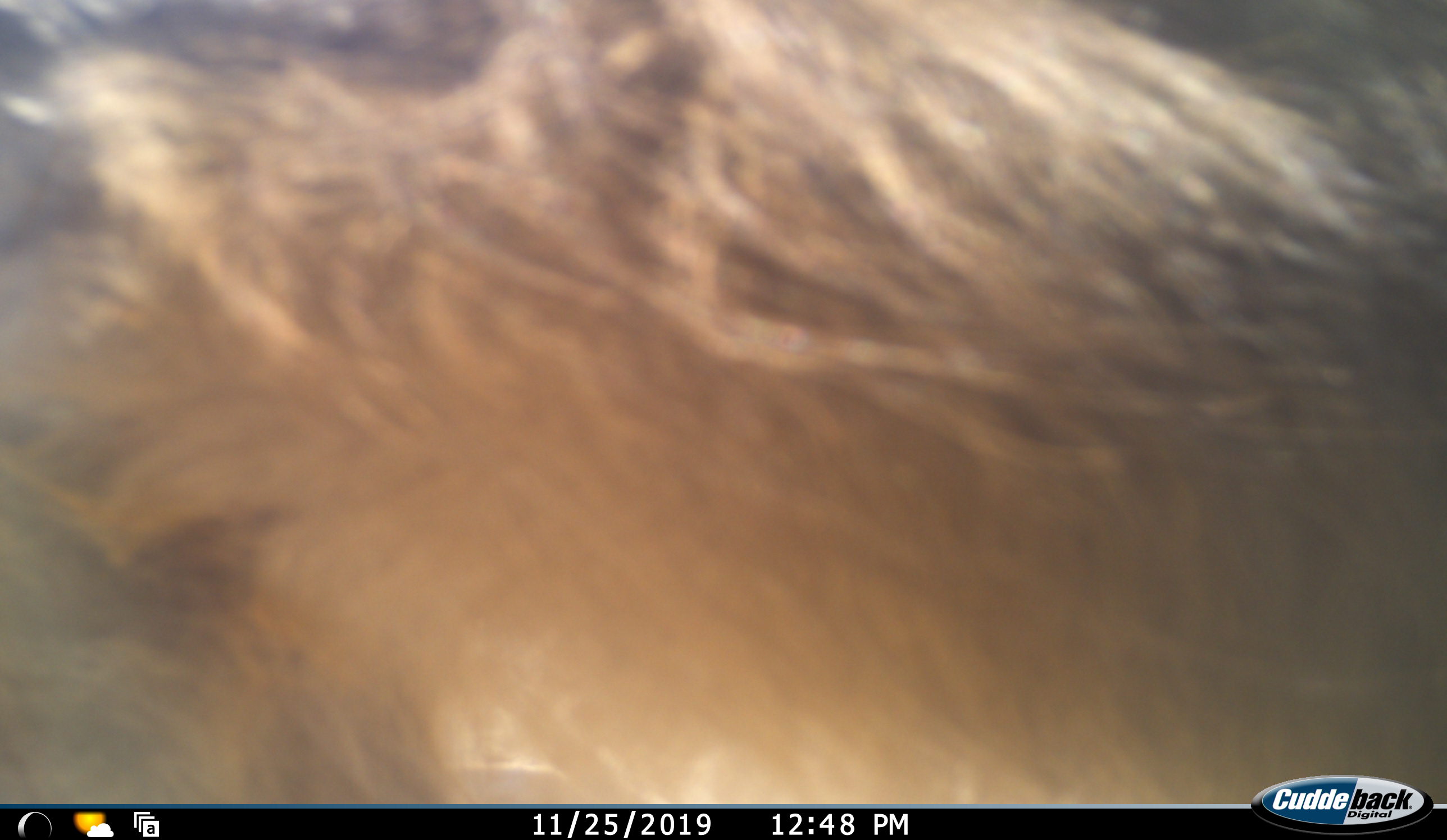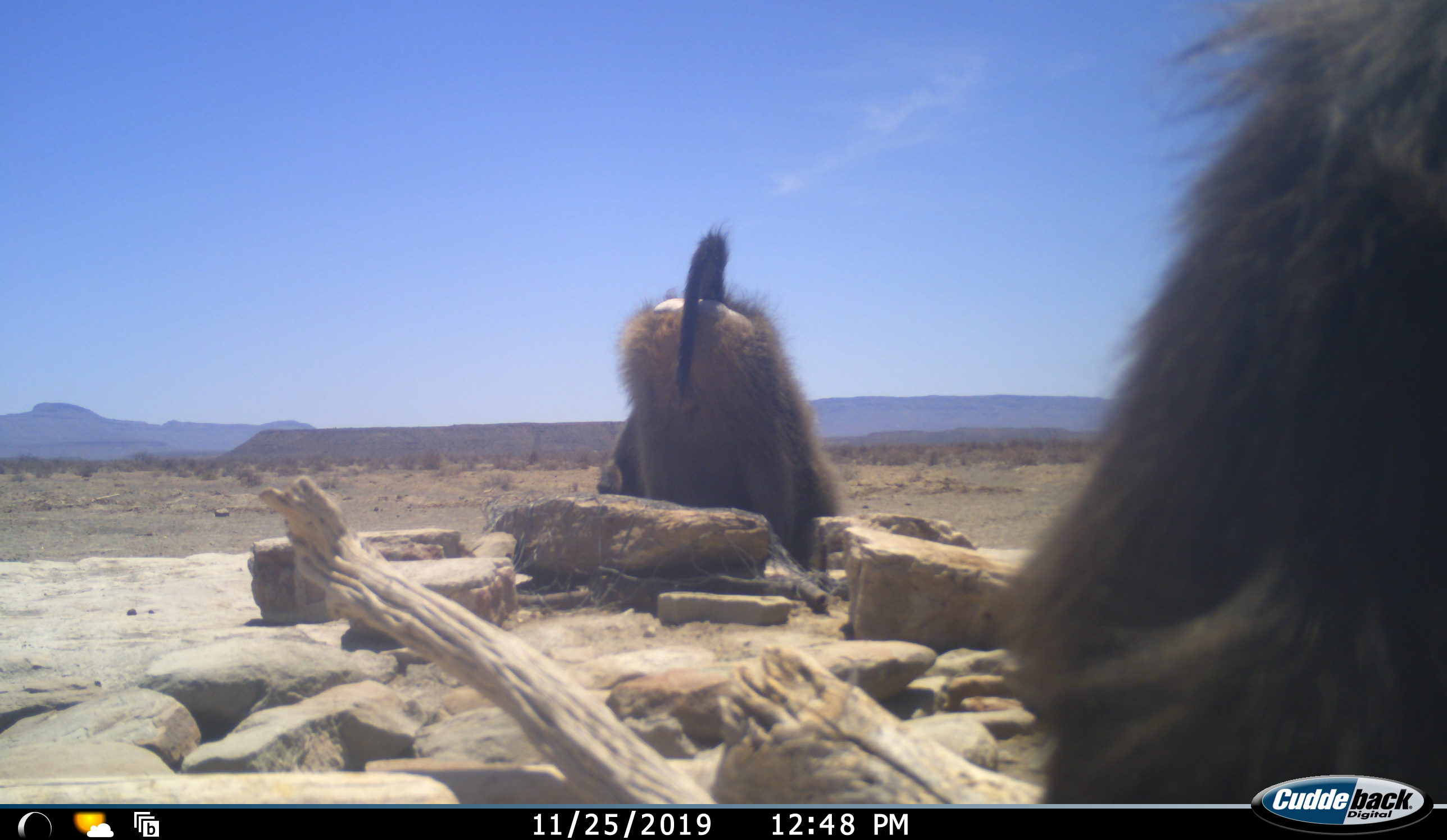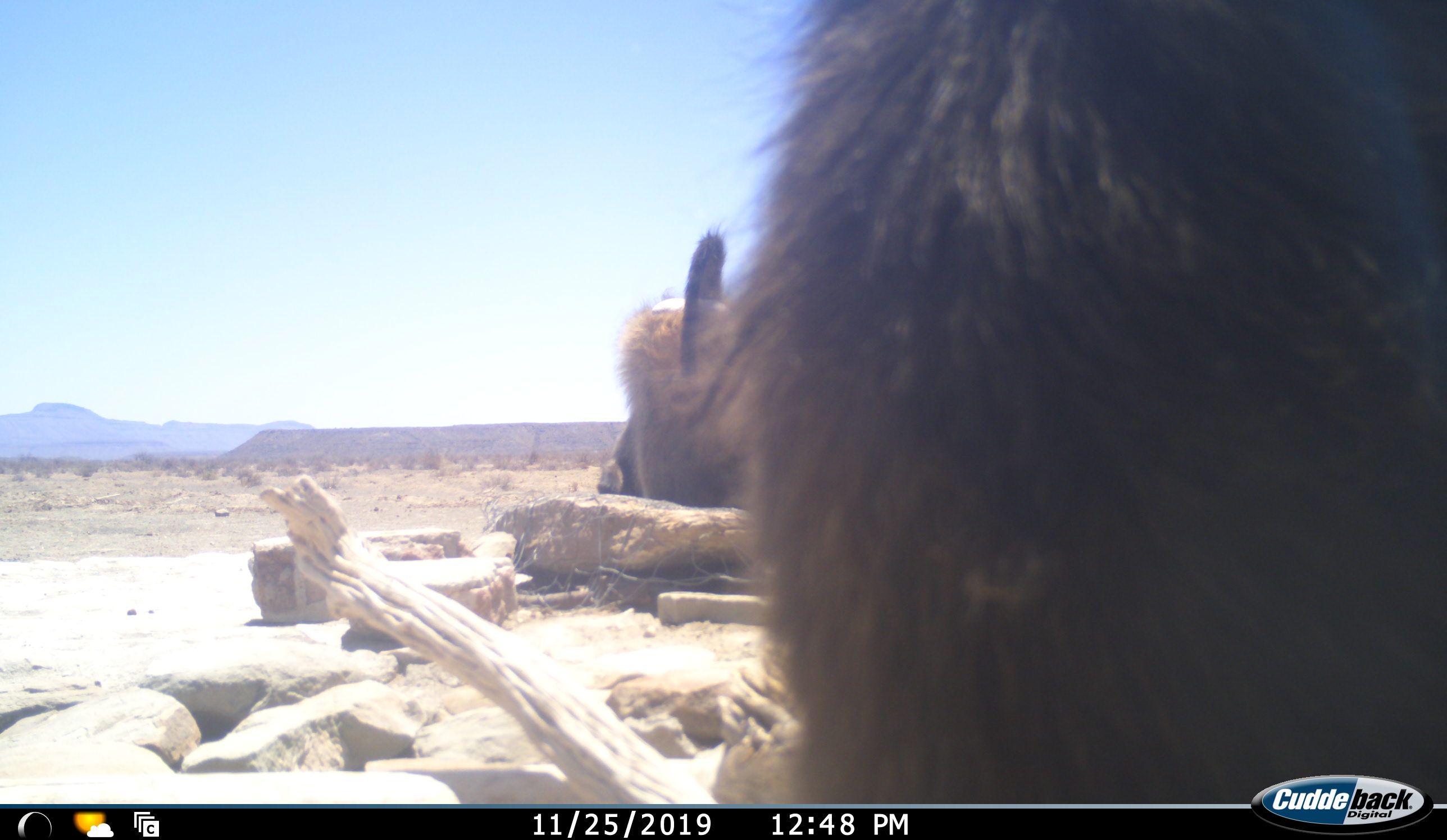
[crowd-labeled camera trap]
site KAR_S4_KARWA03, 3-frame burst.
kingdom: Animalia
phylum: Chordata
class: Mammalia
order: Primates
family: Cercopithecidae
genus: Papio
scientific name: Papio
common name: baboon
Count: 2.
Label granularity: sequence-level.